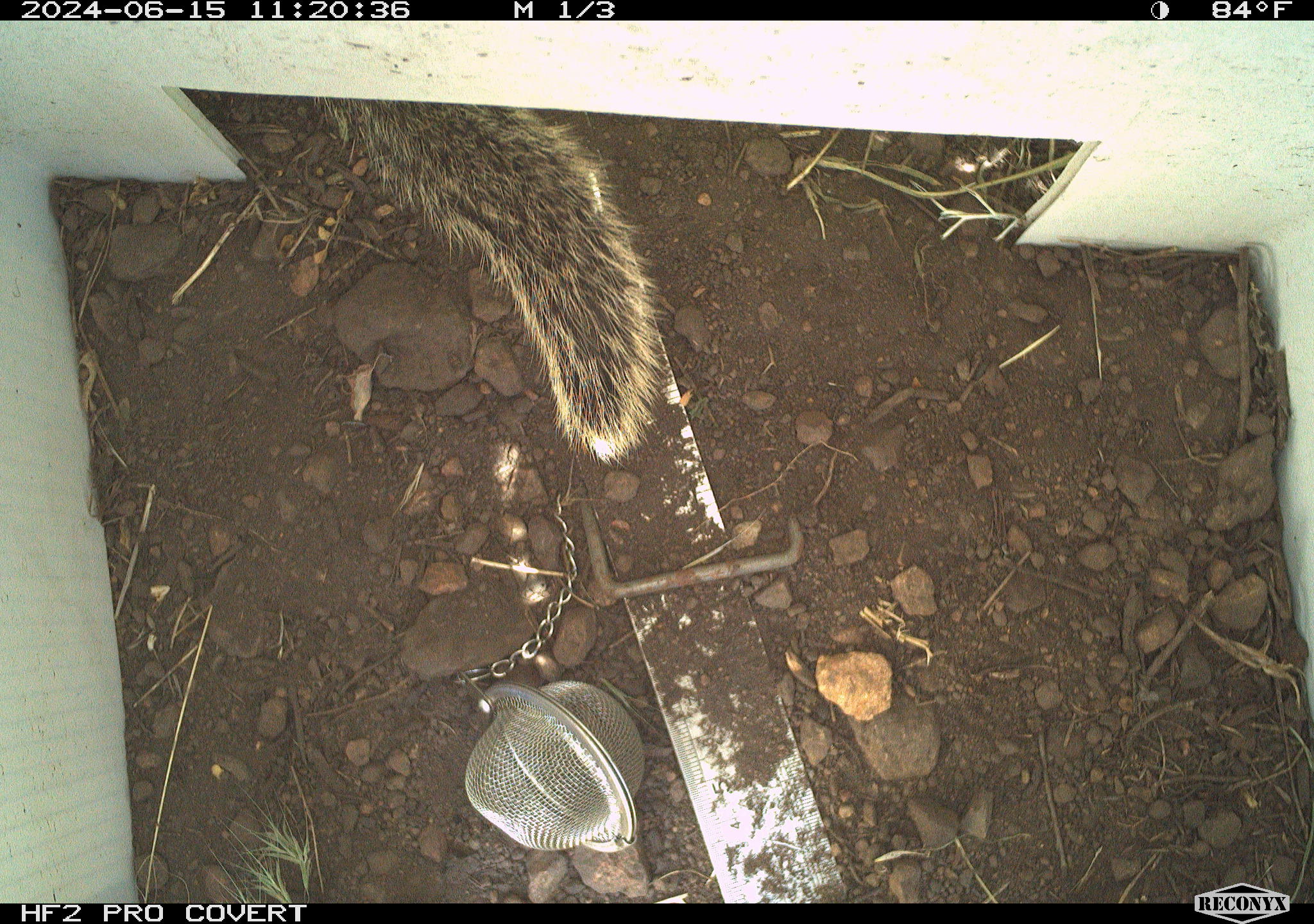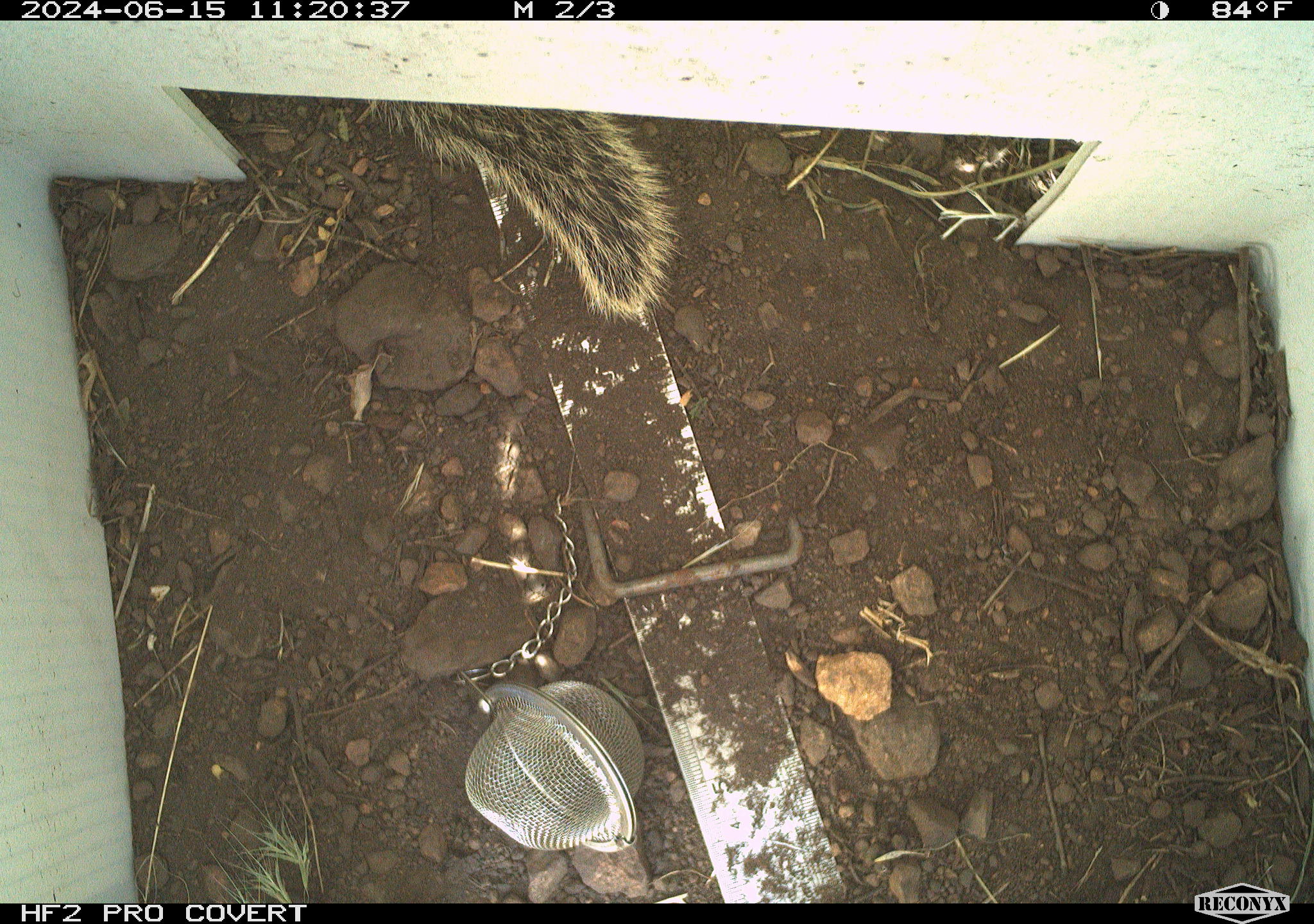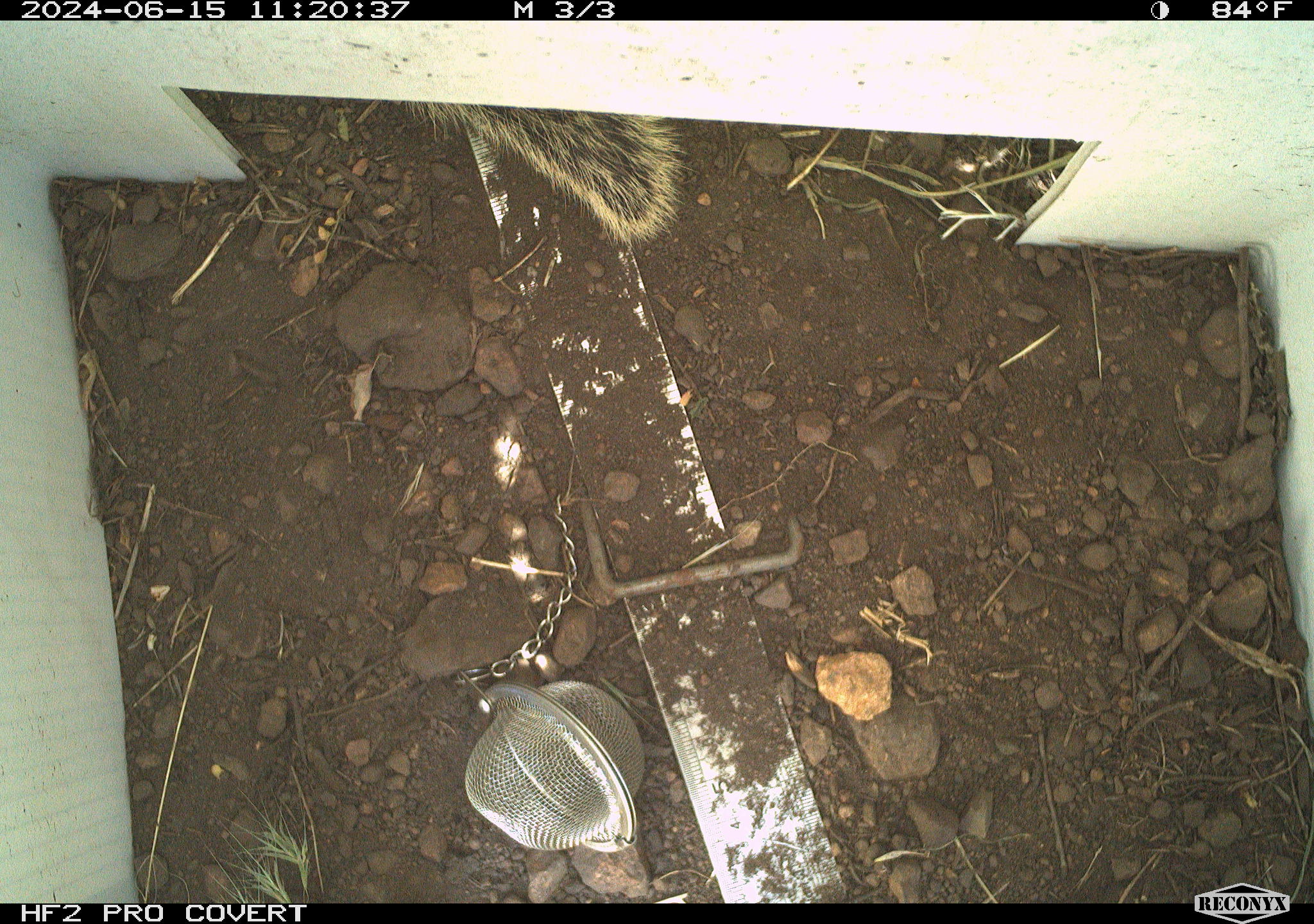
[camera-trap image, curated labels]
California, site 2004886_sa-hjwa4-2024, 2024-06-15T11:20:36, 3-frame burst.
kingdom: Animalia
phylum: Chordata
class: Mammalia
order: Rodentia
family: Sciuridae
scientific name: Sciuridae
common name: squirrels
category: sciuridae family